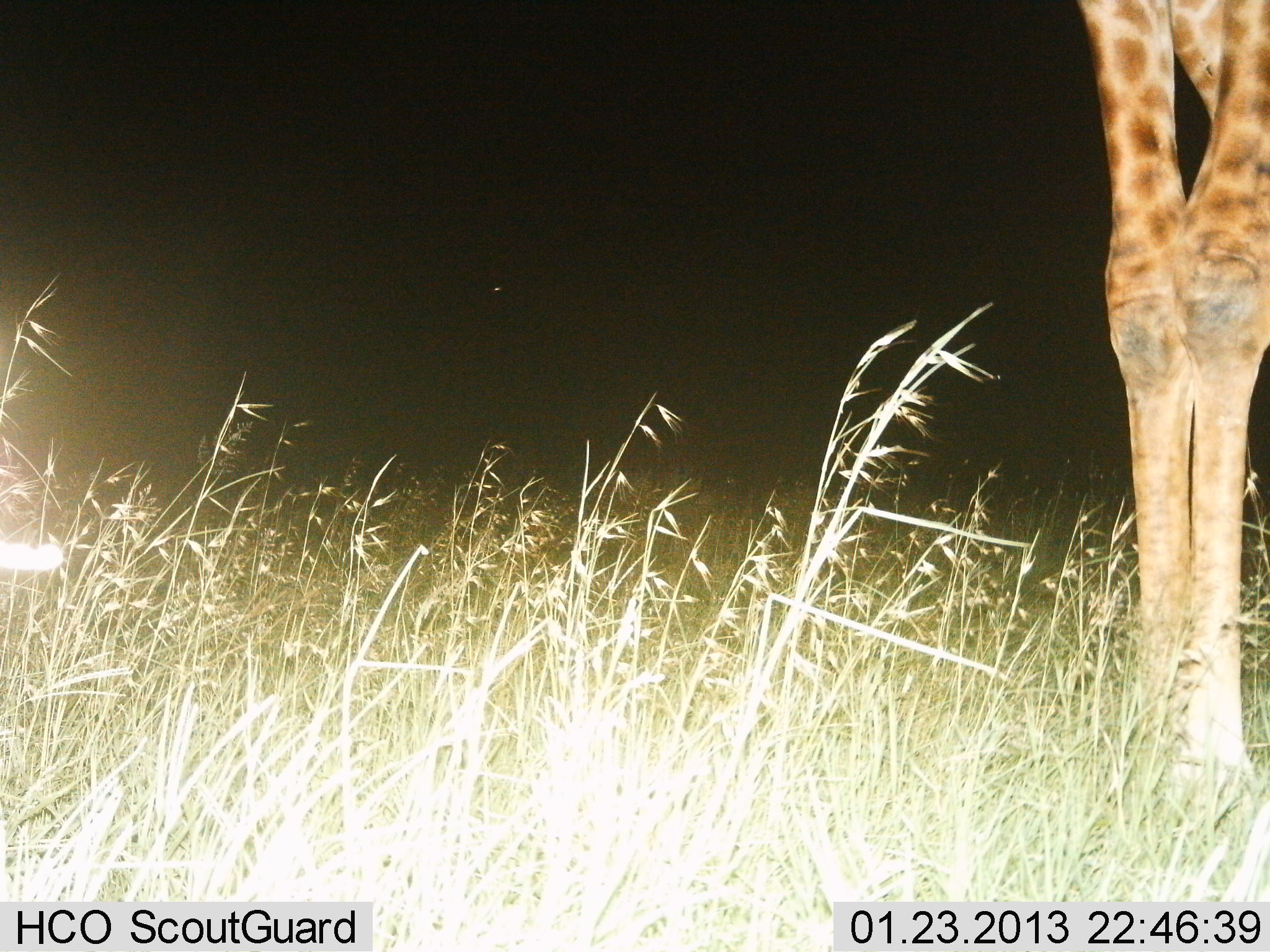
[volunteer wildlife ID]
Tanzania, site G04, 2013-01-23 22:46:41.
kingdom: Animalia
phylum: Chordata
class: Mammalia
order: Artiodactyla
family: Giraffidae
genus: Giraffa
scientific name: Giraffa camelopardalis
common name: giraffe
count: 1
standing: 100%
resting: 0%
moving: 0%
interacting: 0%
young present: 0%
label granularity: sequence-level